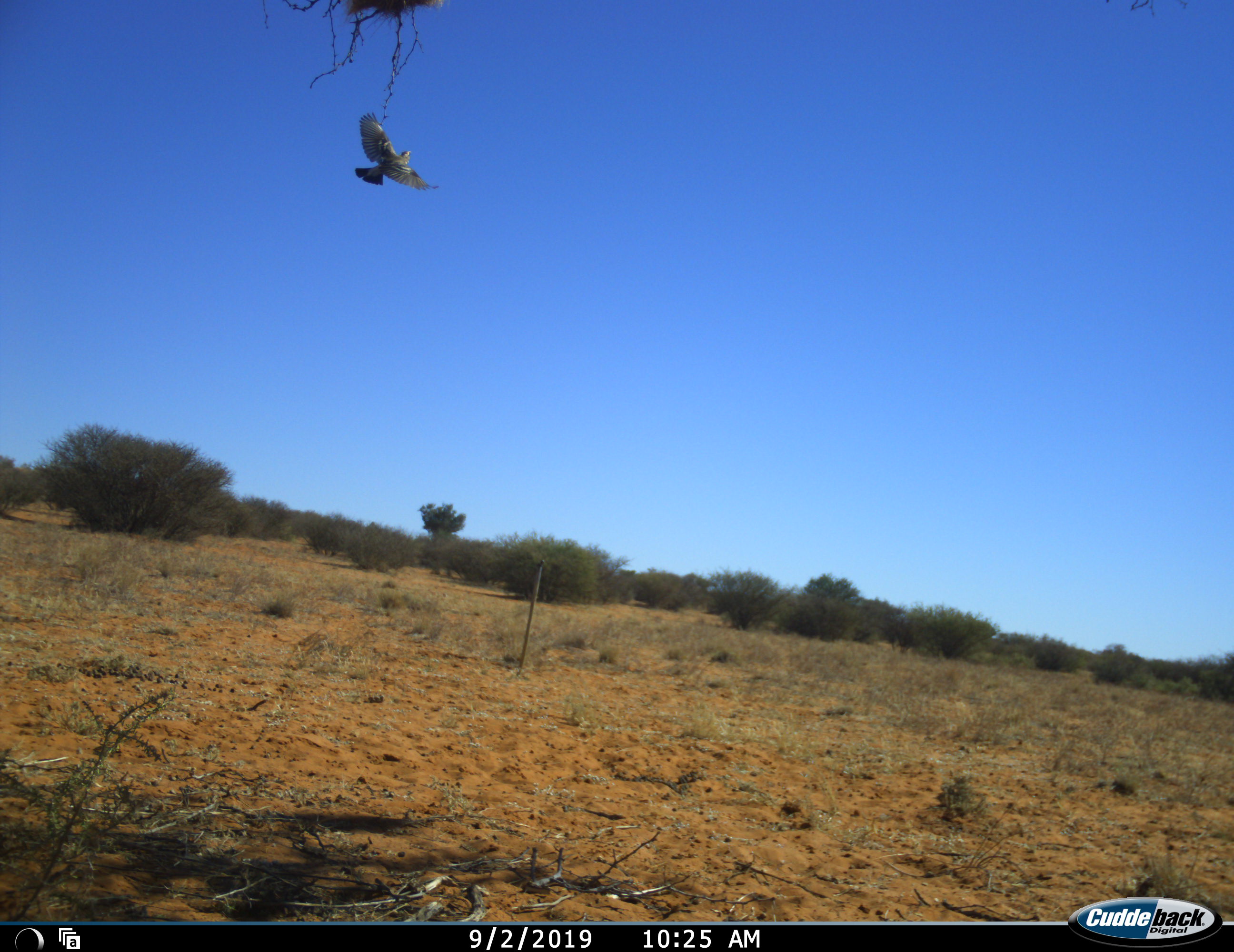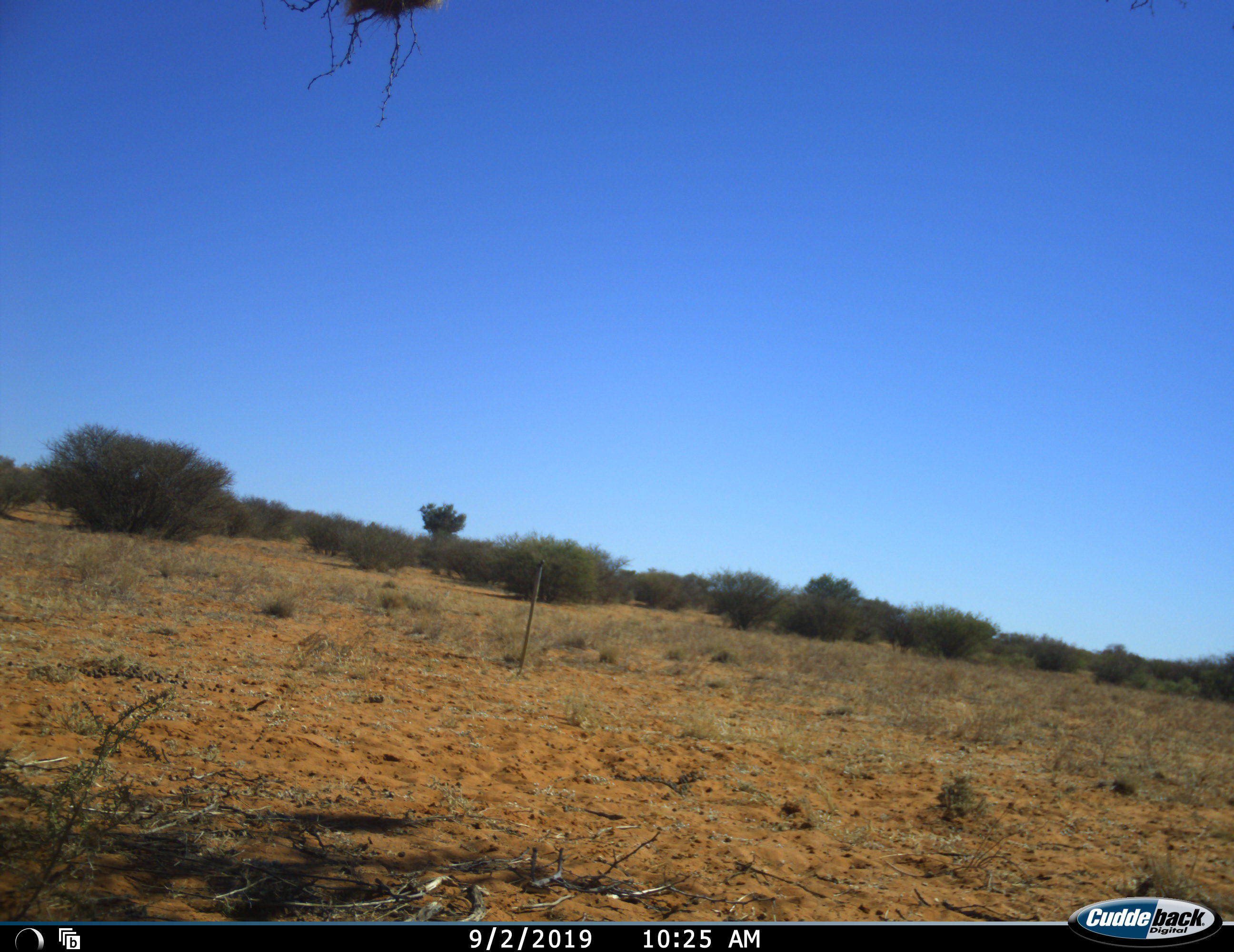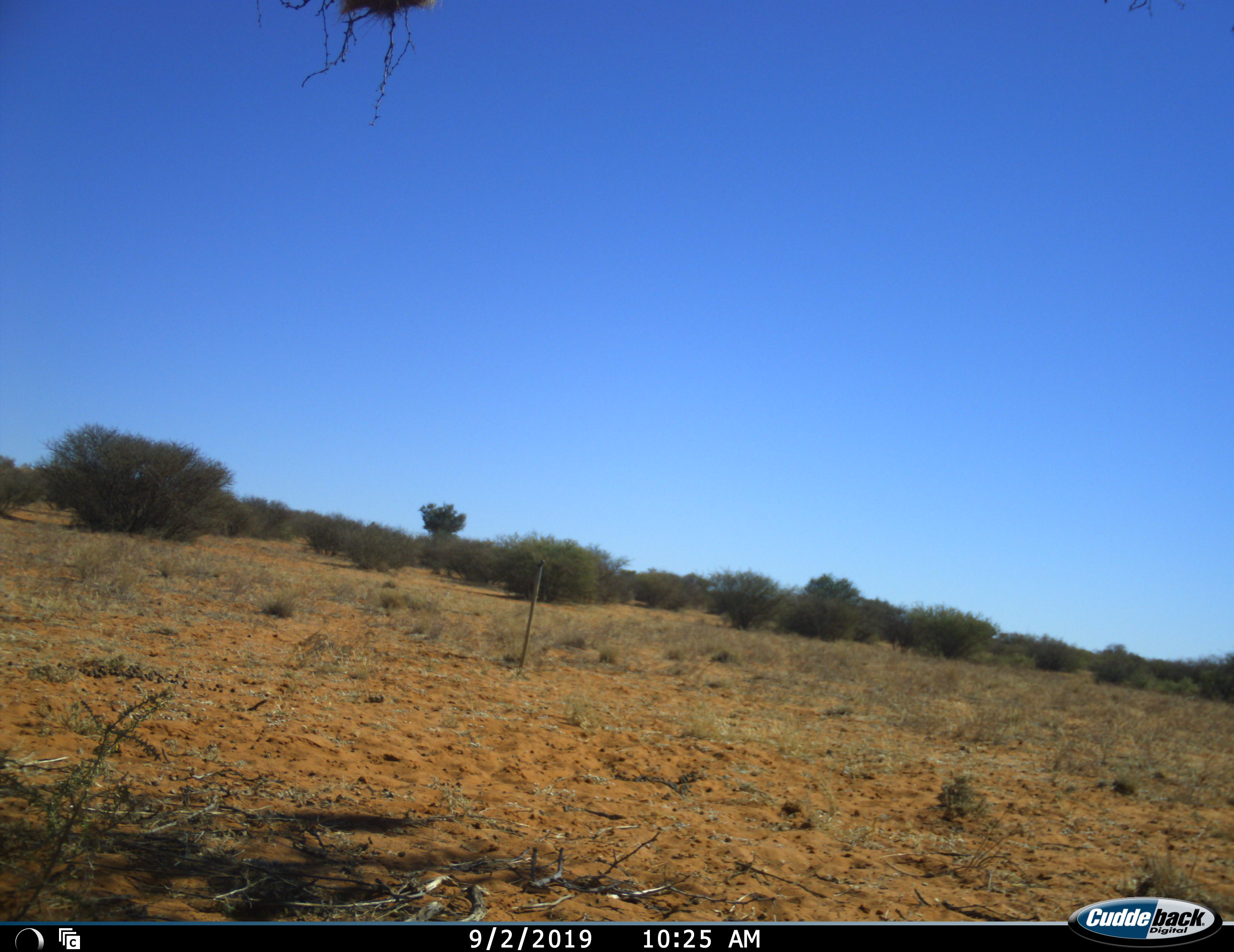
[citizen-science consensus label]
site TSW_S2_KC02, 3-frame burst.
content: unidentified animal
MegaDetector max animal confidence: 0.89